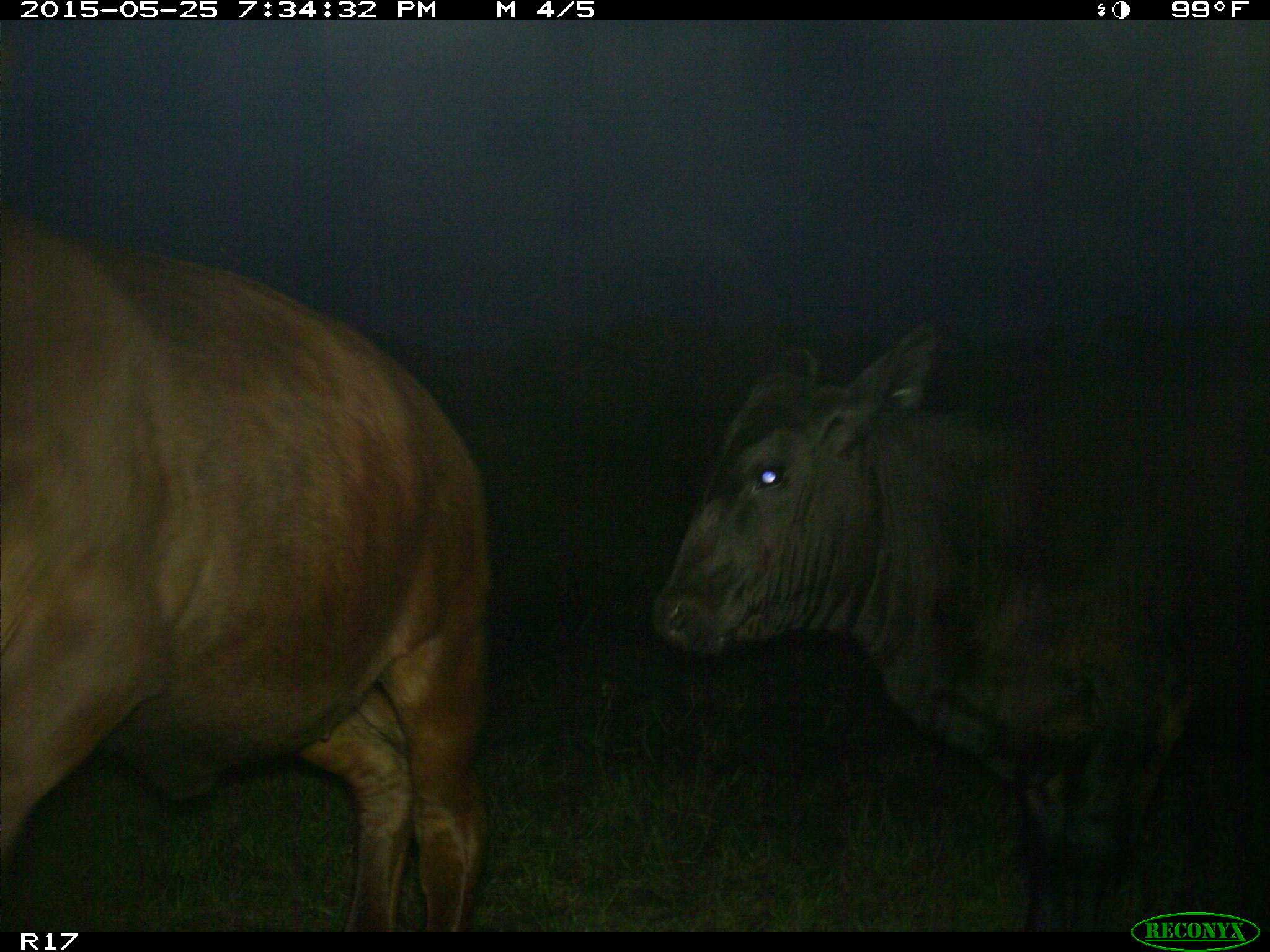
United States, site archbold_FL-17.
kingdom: Animalia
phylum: Chordata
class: Mammalia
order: Artiodactyla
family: Bovidae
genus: Bos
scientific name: Bos taurus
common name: domestic cow